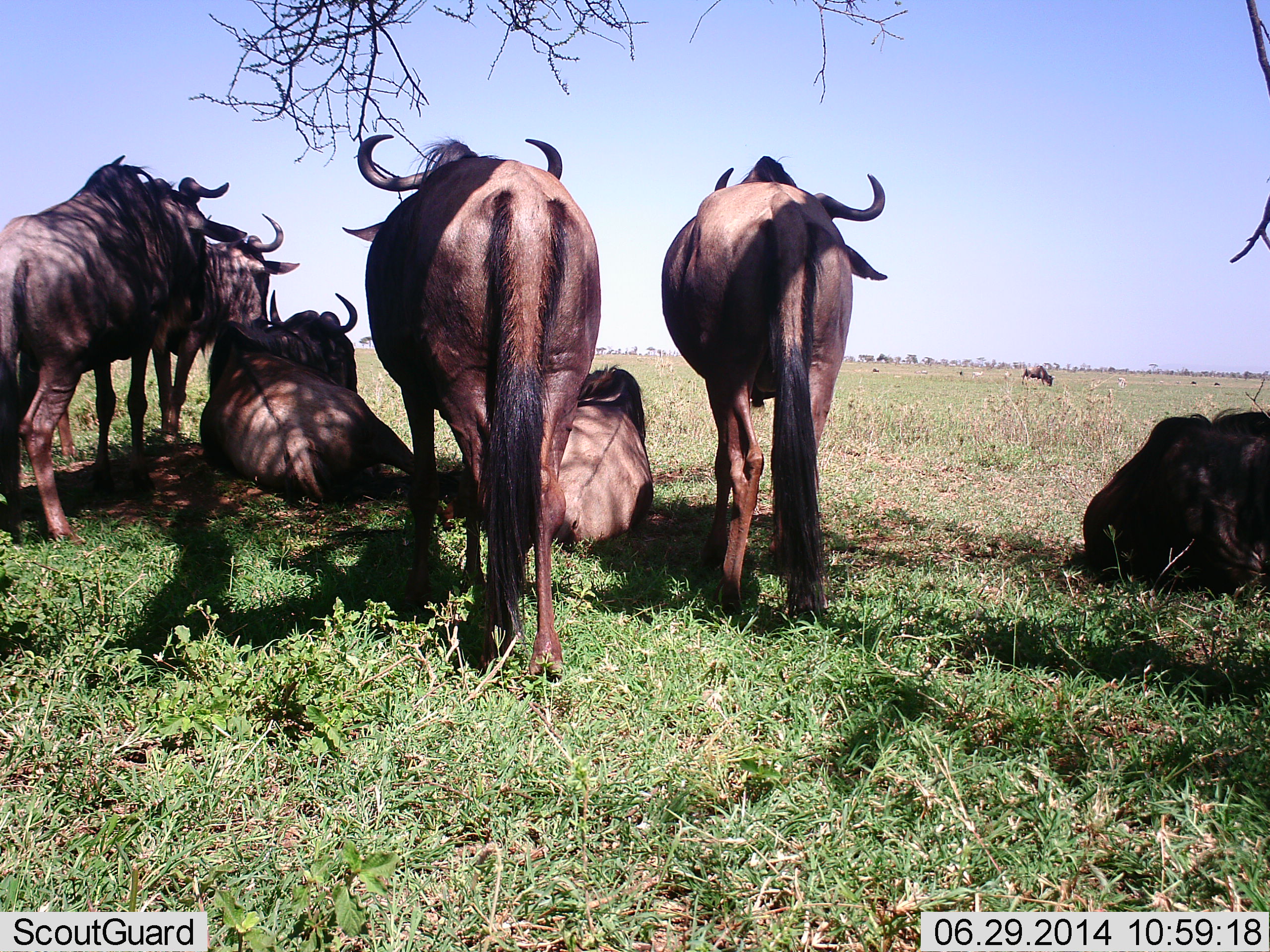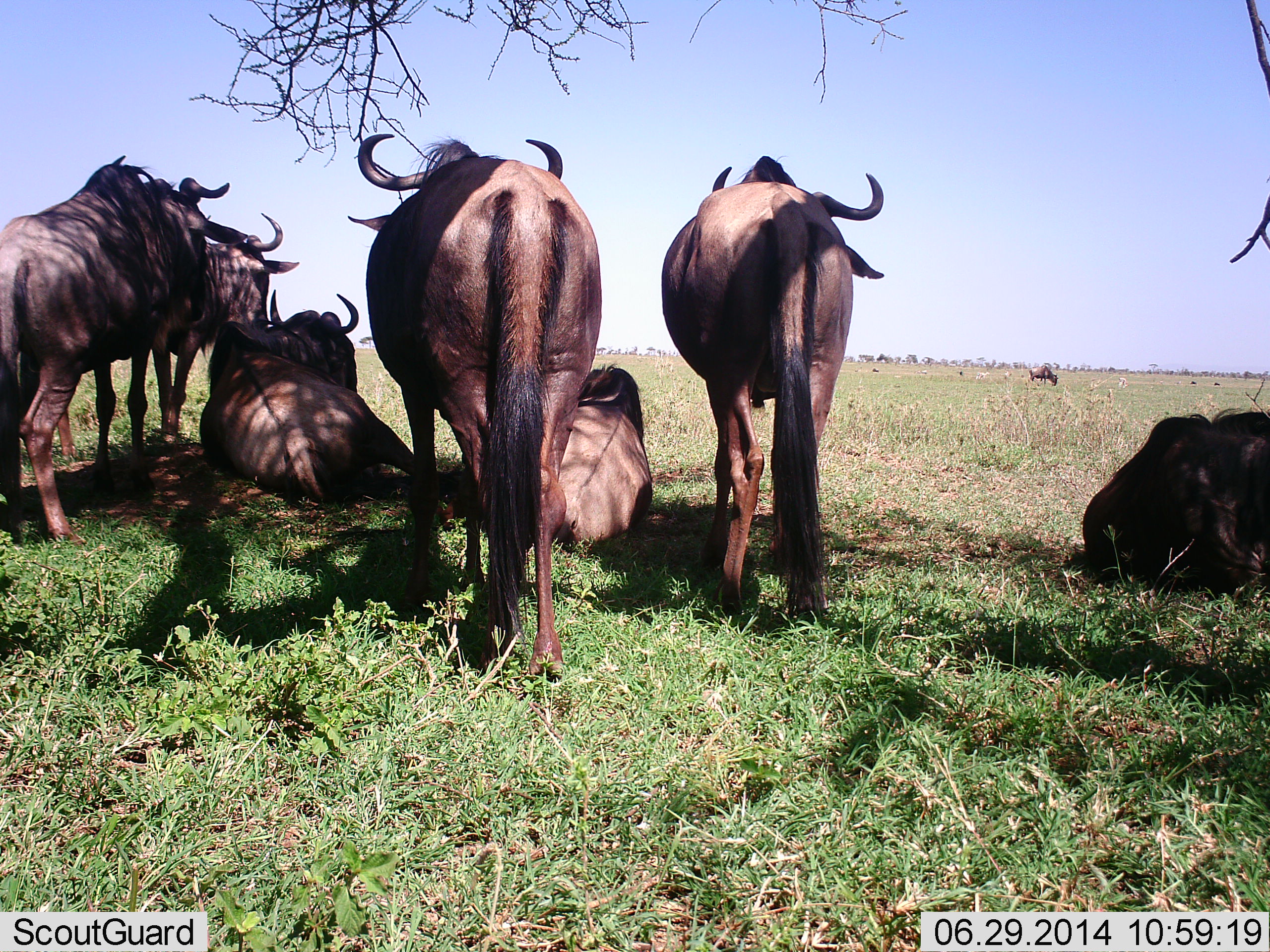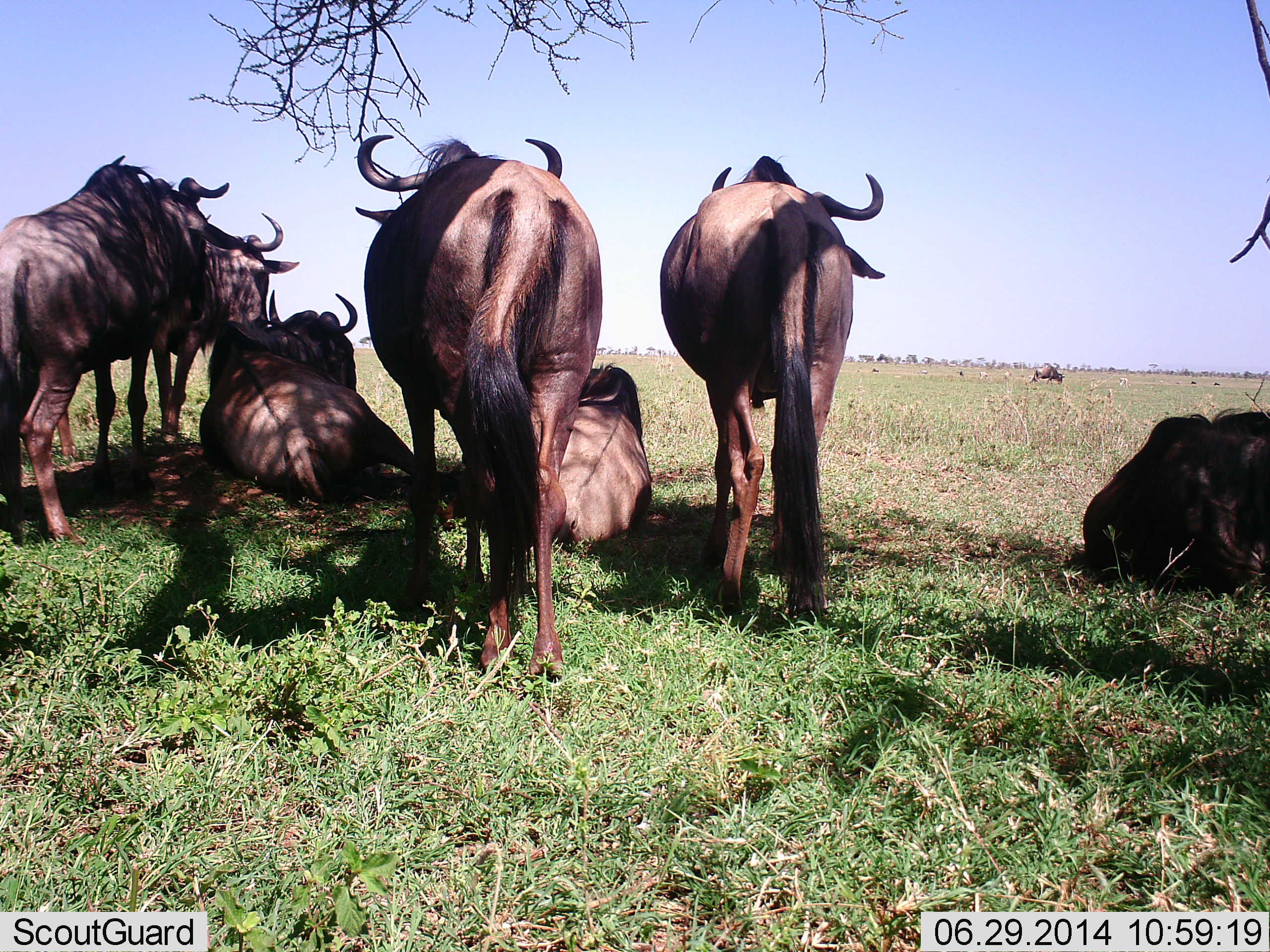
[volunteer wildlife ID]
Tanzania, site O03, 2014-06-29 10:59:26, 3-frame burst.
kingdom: Animalia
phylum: Chordata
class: Mammalia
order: Artiodactyla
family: Bovidae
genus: Connochaetes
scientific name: Connochaetes taurinus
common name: blue wildebeest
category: wildebeest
Wildebeest (blue wildebeest) (Connochaetes taurinus), count 8. Behavior (volunteer vote fractions): standing 73%, resting 100%, moving 27%, interacting 0%. Young present (vote fraction): 0%. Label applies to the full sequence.